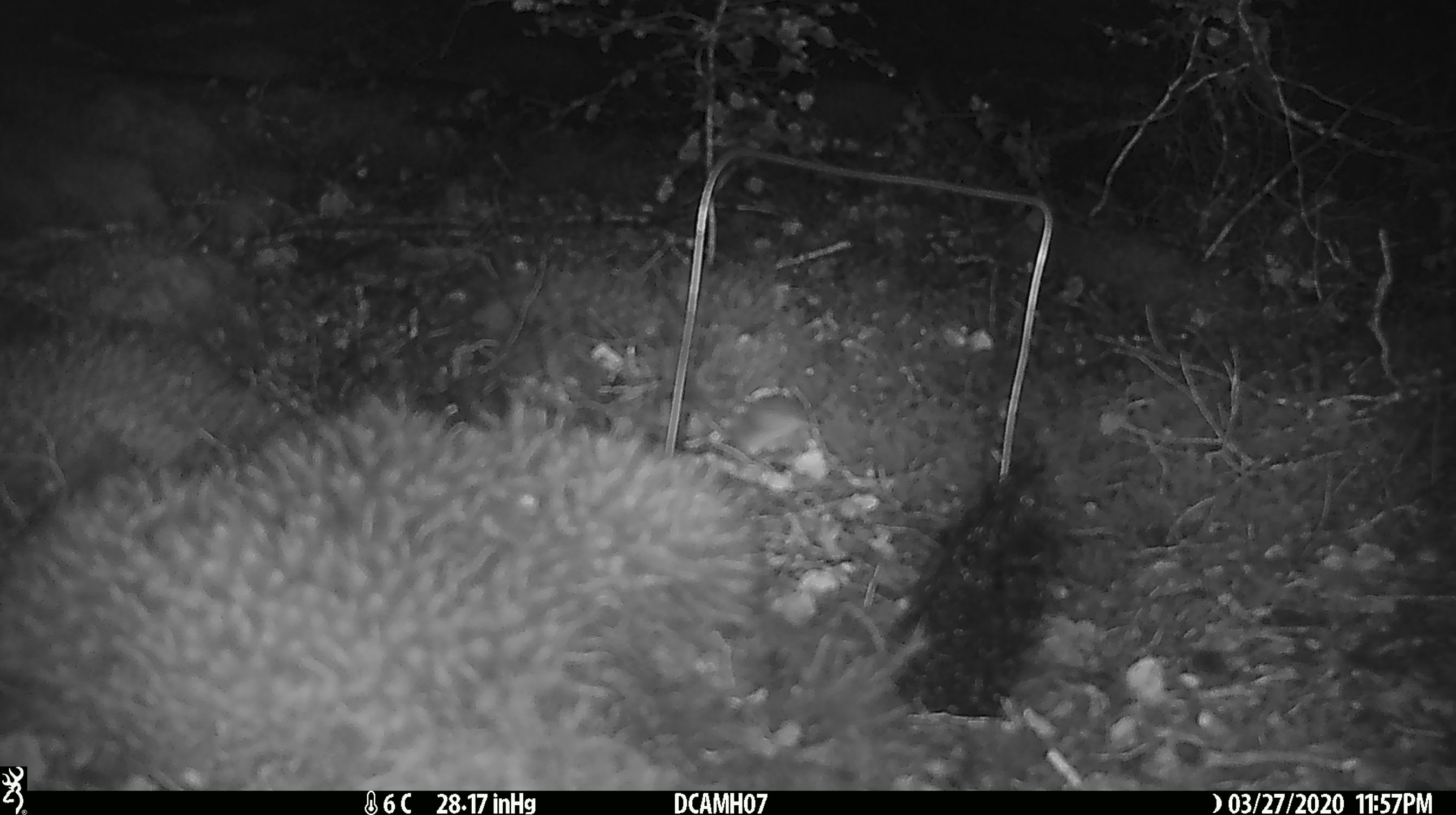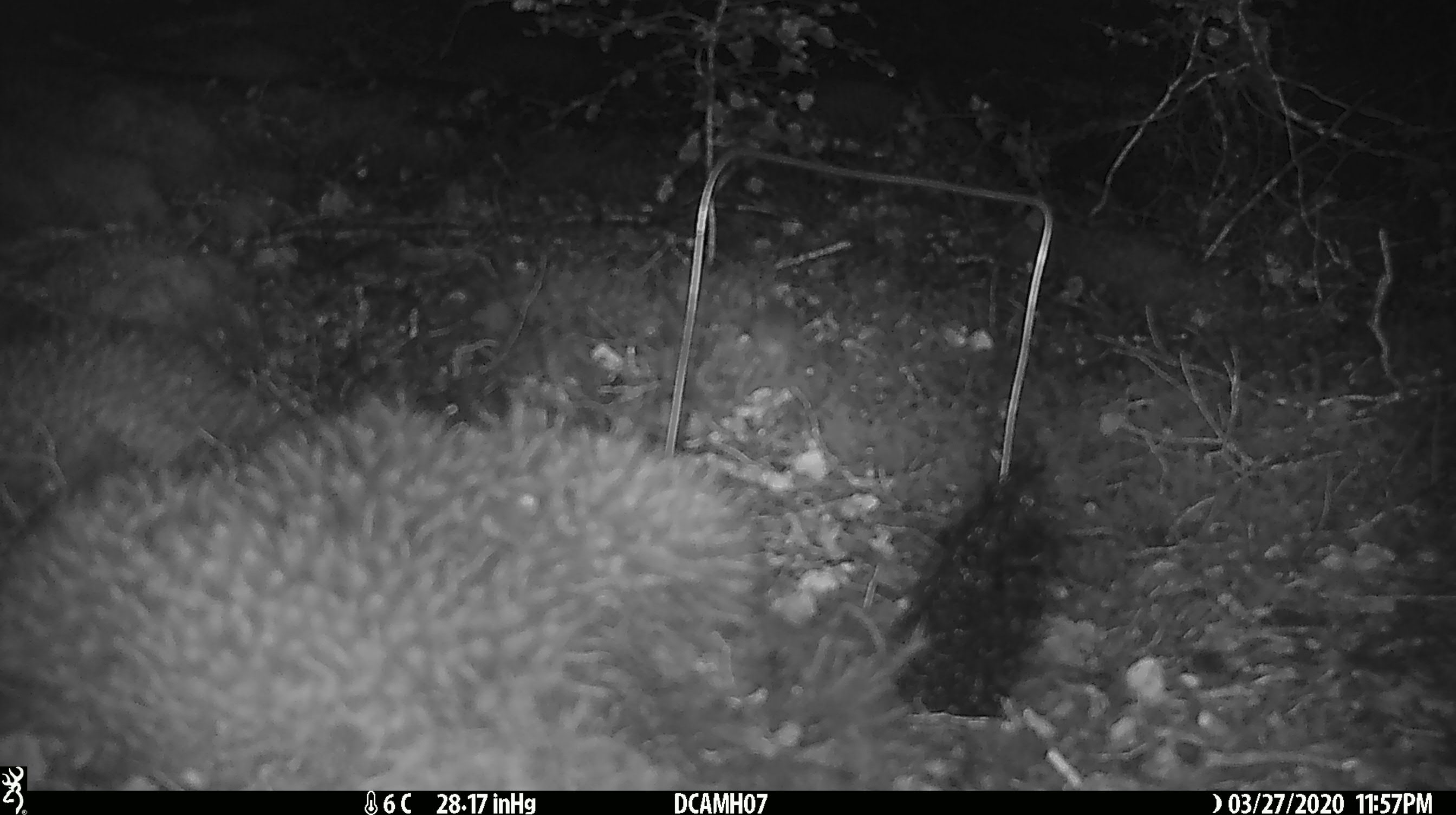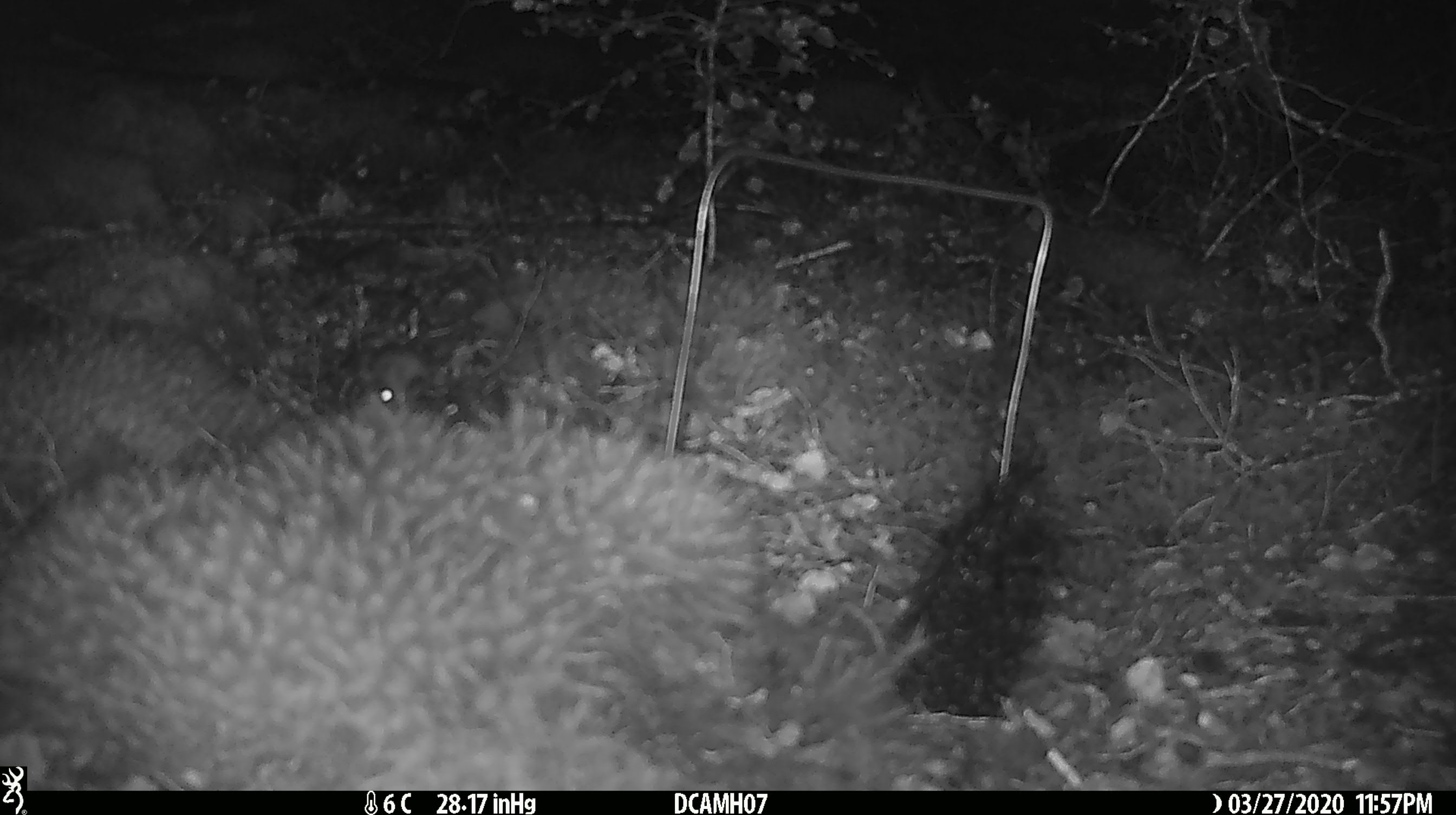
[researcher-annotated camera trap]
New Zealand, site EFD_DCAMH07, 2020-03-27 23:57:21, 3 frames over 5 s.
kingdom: Animalia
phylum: Chordata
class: Mammalia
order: Rodentia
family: Muridae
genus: Mus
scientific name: Mus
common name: mouse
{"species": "mouse (Mus)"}